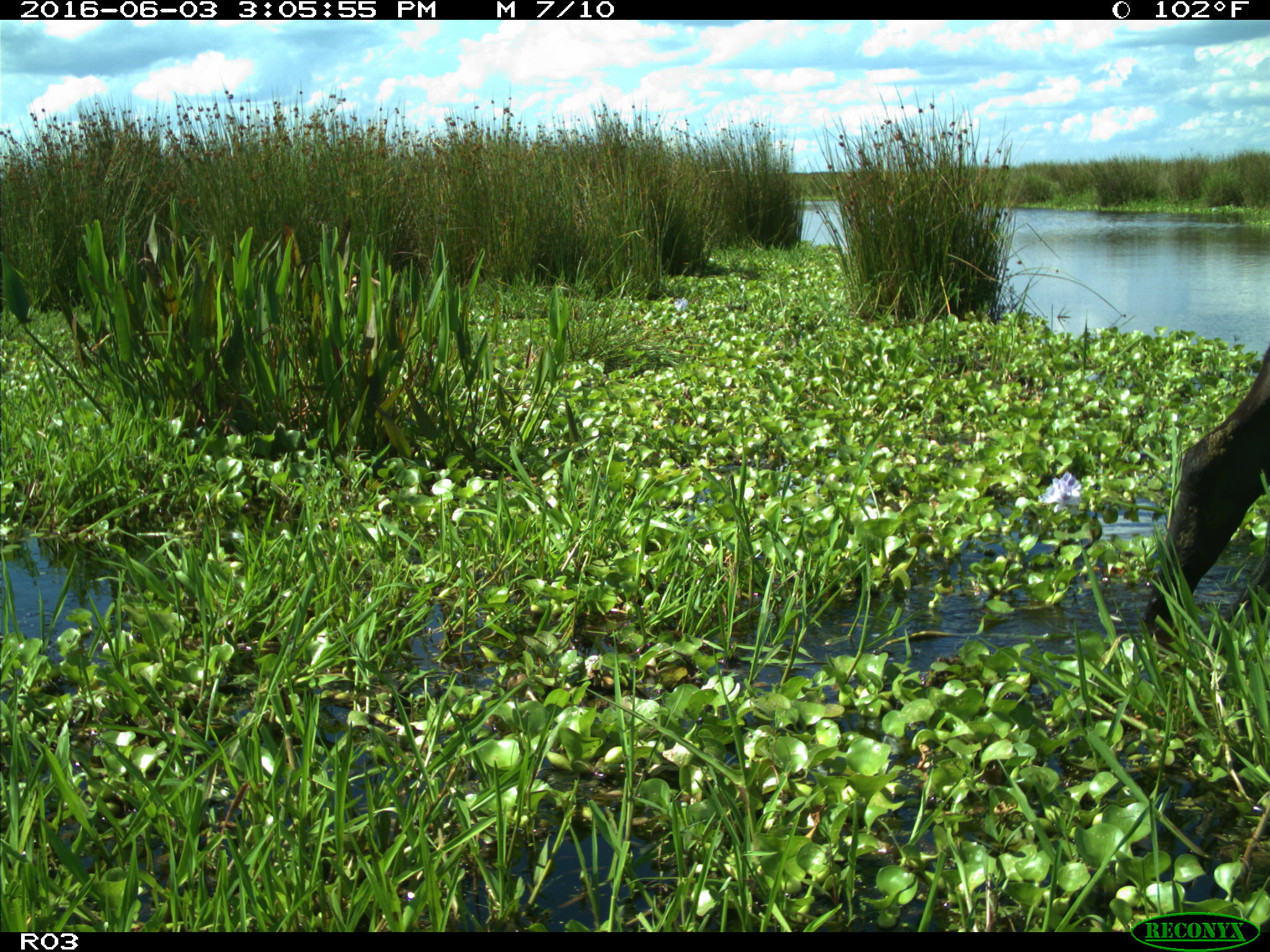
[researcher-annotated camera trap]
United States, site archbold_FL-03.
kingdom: Animalia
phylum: Chordata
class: Mammalia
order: Artiodactyla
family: Bovidae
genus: Bos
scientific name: Bos taurus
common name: domestic cow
Bos taurus (domestic cow).